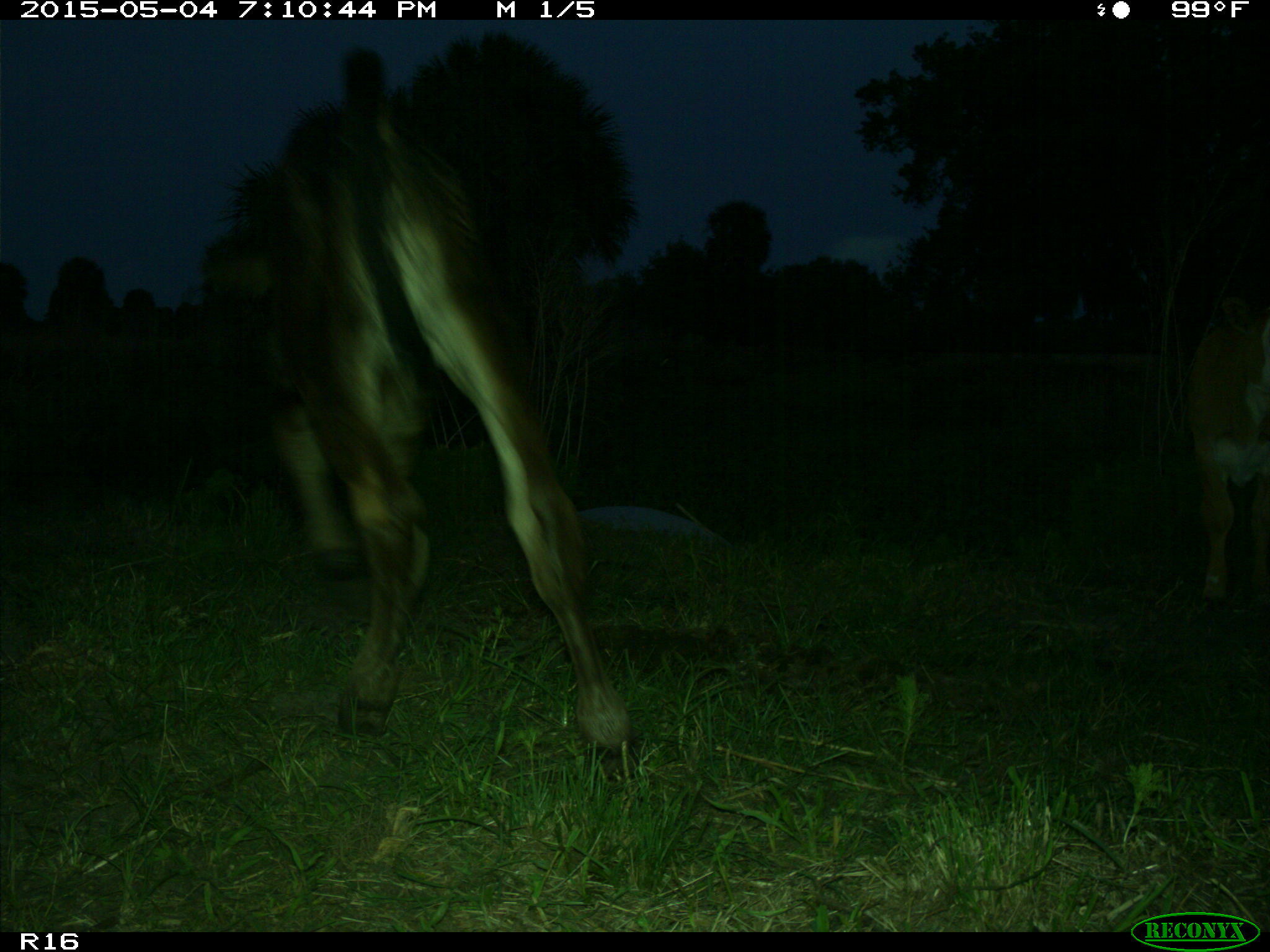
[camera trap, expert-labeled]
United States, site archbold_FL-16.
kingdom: Animalia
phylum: Chordata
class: Mammalia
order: Artiodactyla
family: Bovidae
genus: Bos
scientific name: Bos taurus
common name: domestic cow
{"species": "Bos taurus (domestic cow)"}